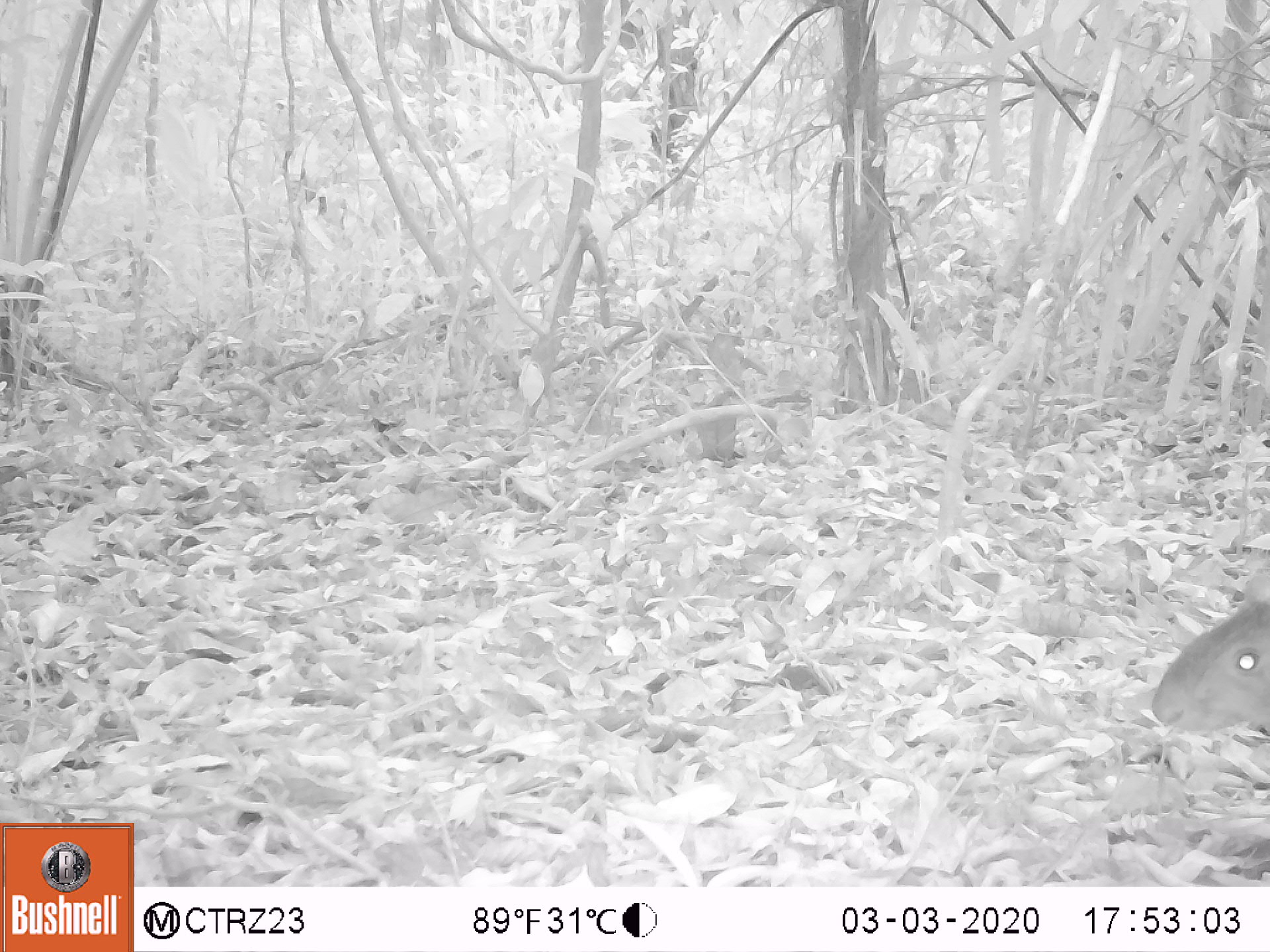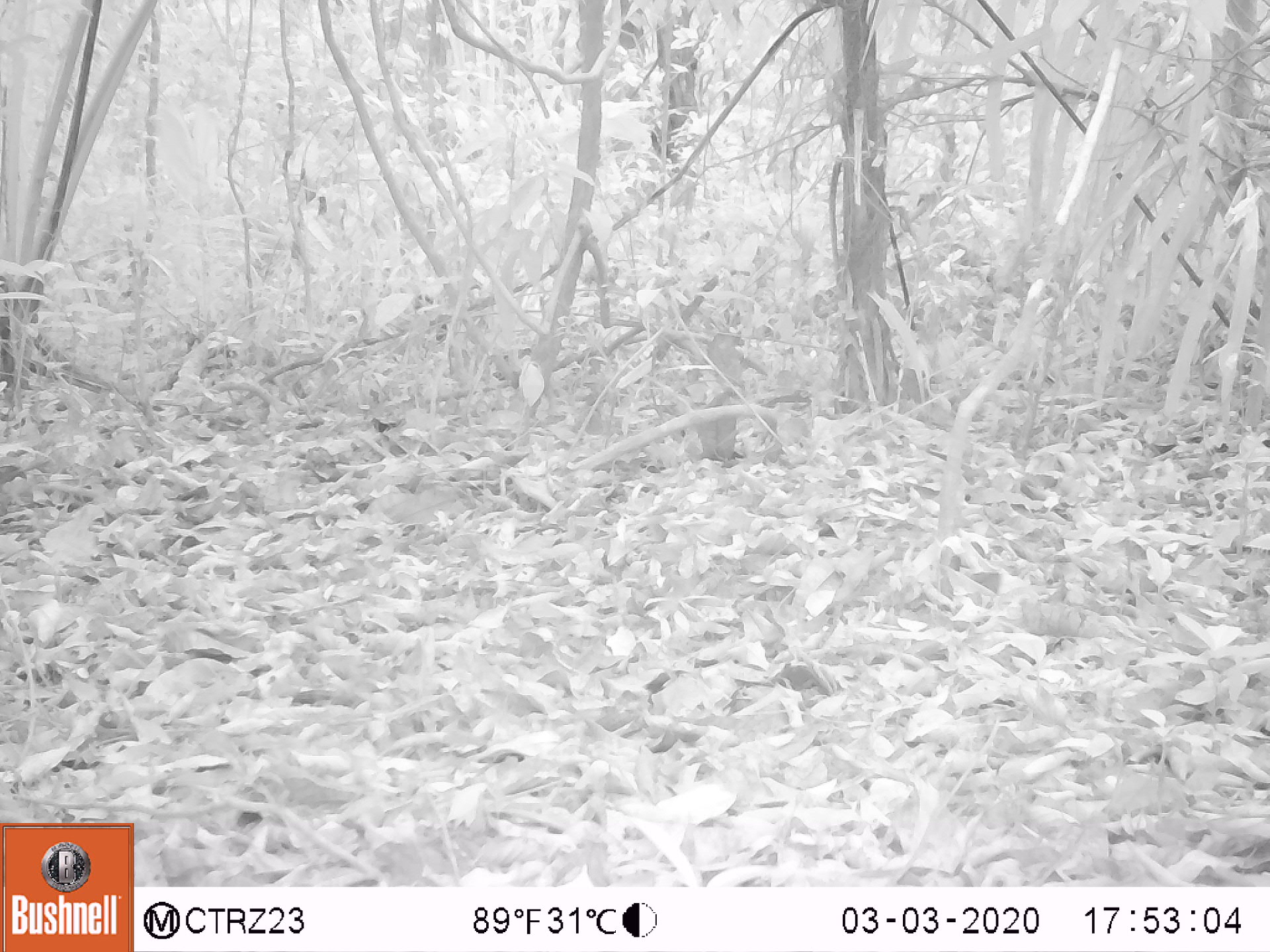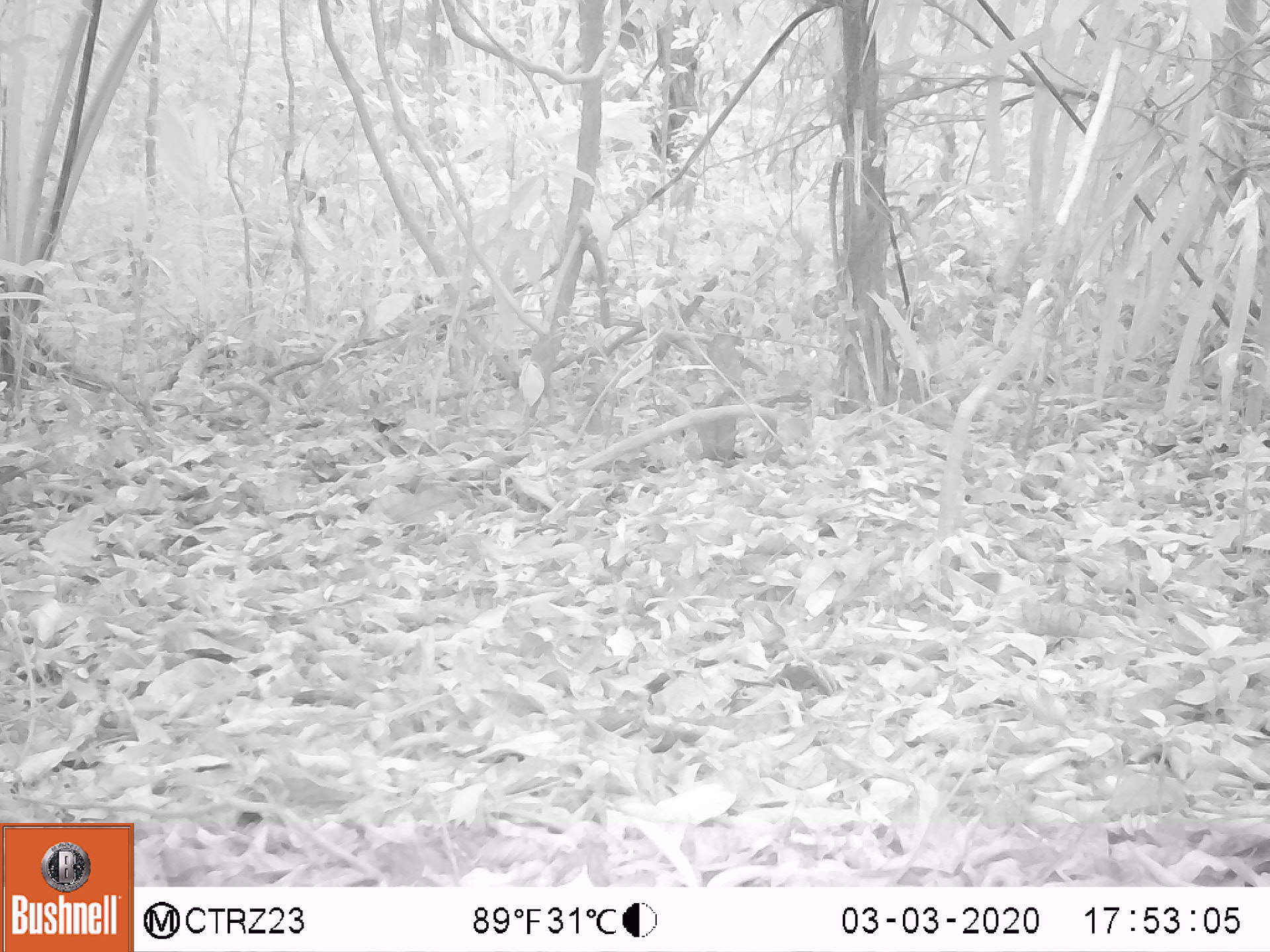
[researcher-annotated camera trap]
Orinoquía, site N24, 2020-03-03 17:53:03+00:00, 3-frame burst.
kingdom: Animalia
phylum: Chordata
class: Mammalia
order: Rodentia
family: Dasyproctidae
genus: Dasyprocta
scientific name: Dasyprocta fuliginosa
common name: black agouti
Black agouti (Dasyprocta fuliginosa).